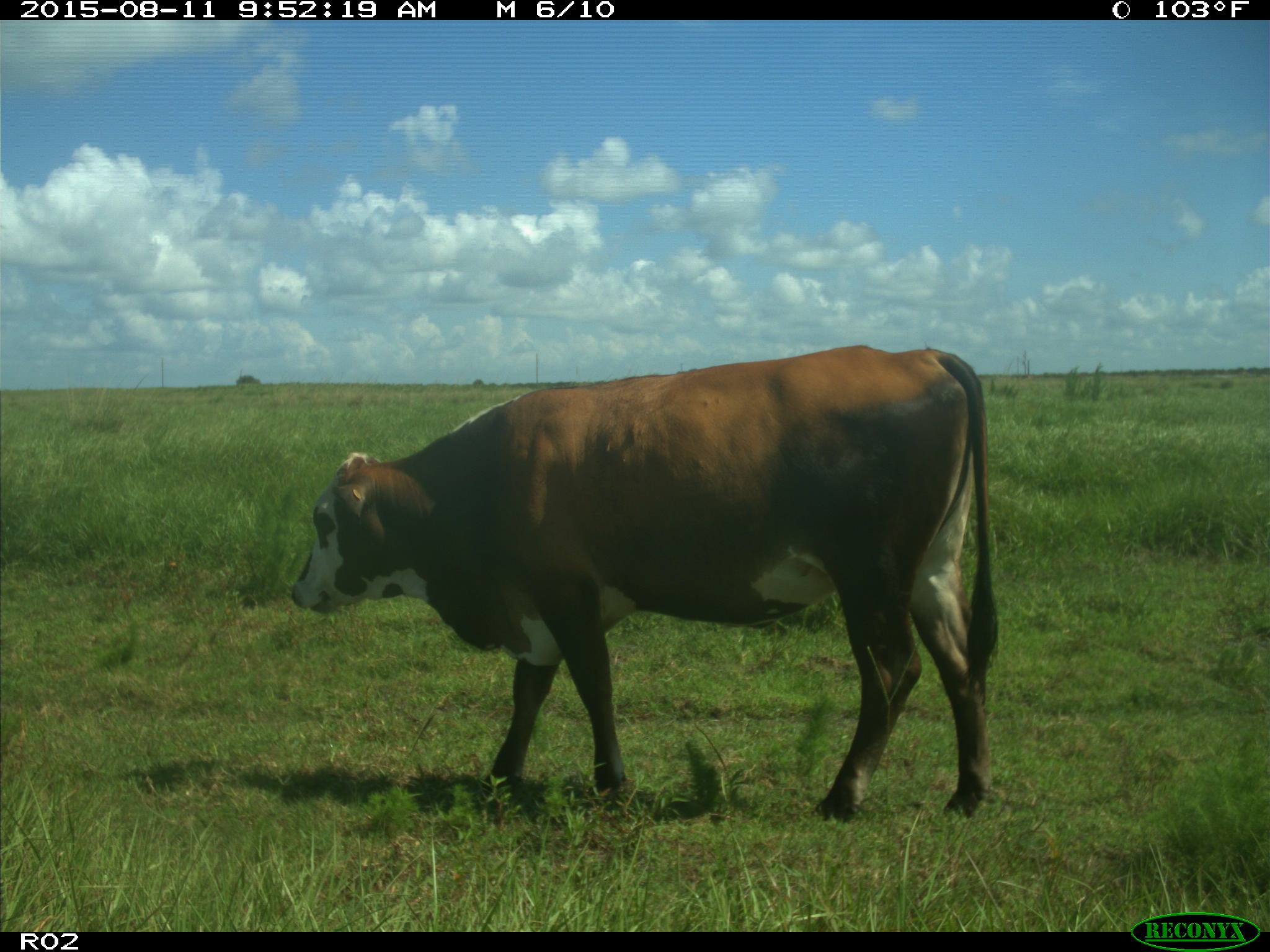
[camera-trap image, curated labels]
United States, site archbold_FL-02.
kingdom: Animalia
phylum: Chordata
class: Mammalia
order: Artiodactyla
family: Bovidae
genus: Bos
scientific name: Bos taurus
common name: domestic cow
Bos taurus (domestic cow).